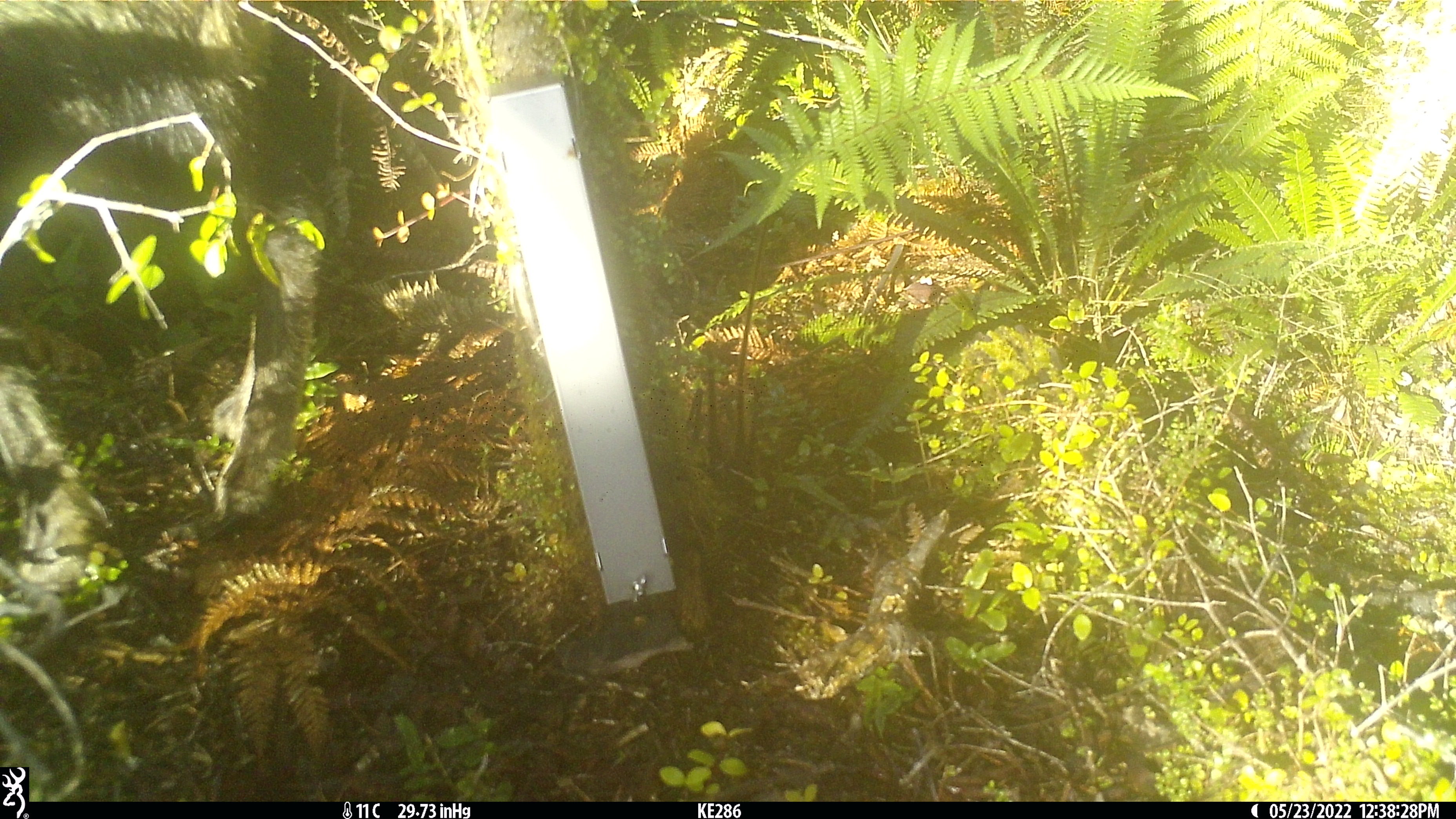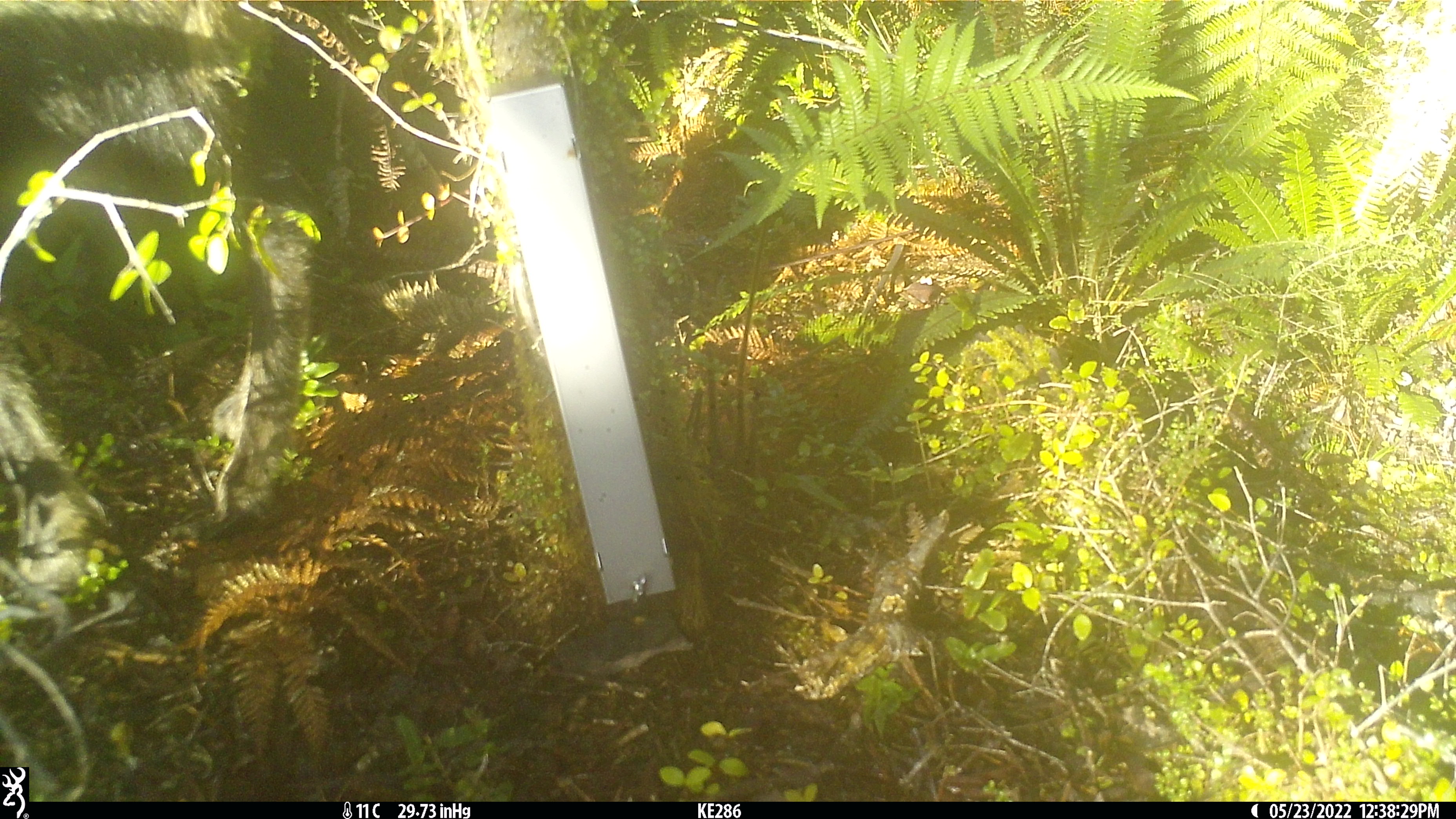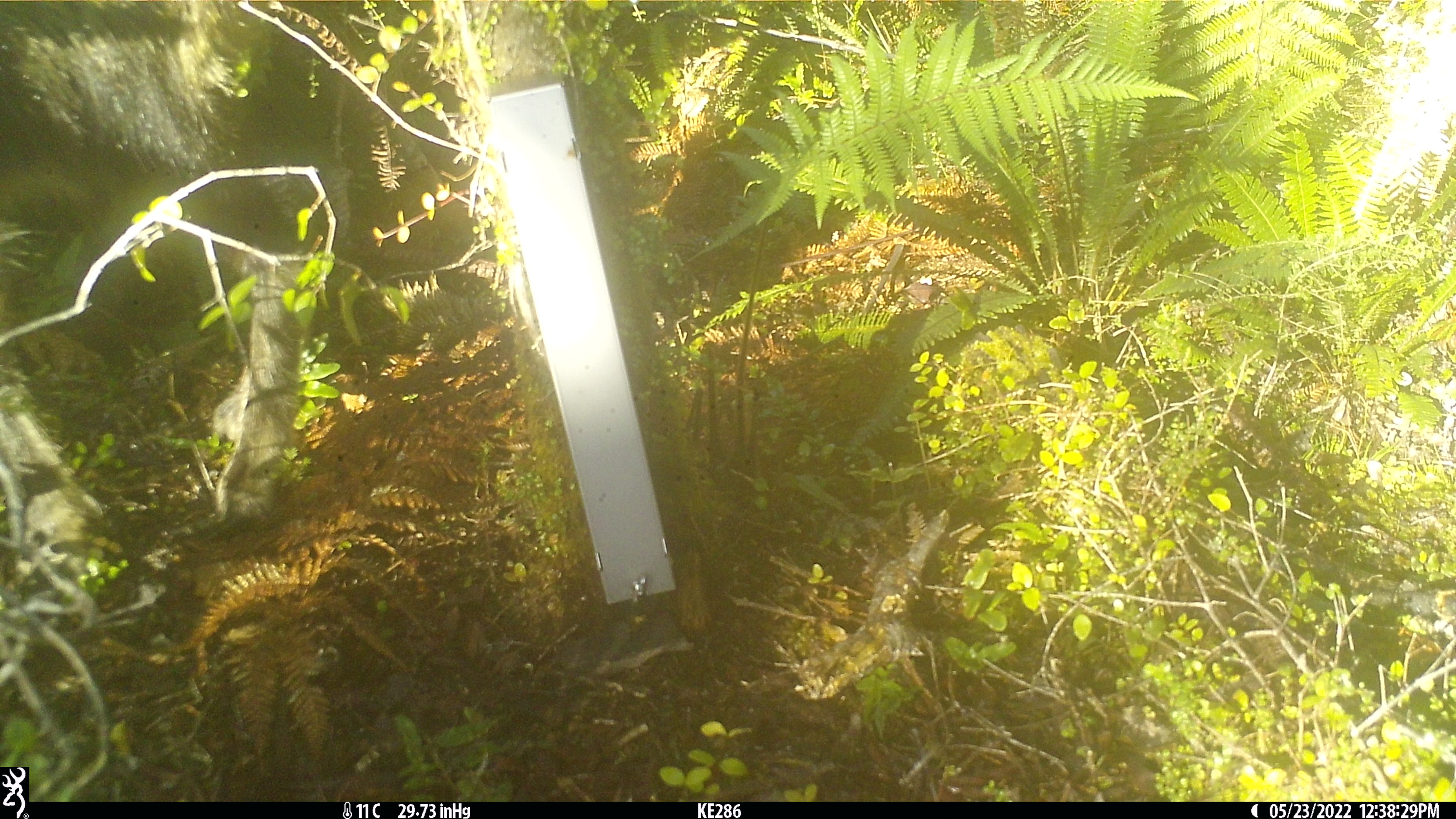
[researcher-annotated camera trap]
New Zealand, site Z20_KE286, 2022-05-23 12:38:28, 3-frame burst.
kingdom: Animalia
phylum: Chordata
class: Mammalia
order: Artiodactyla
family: Bovidae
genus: Rupicapra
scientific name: Rupicapra rupicapra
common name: alpine chamois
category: chamois